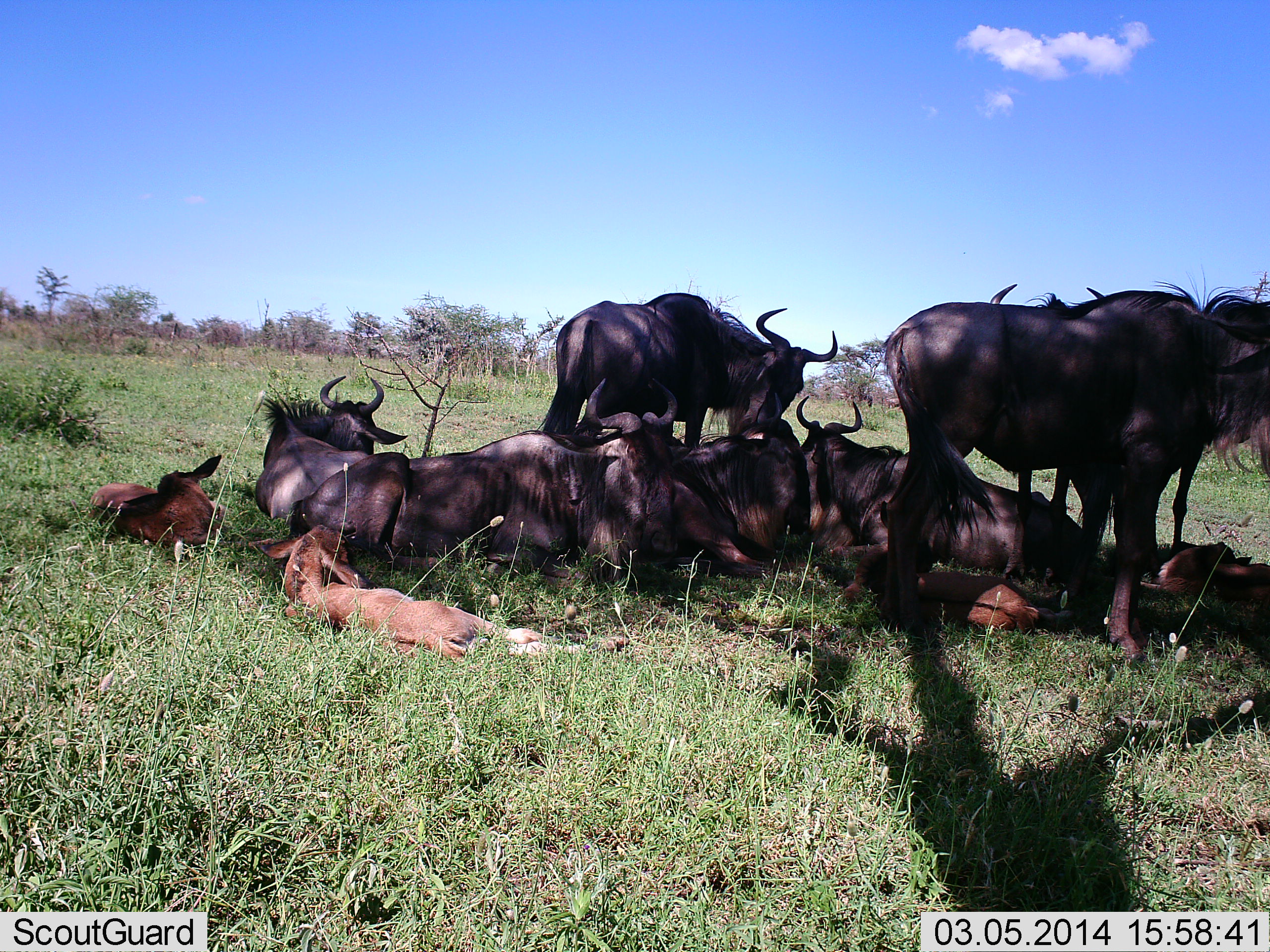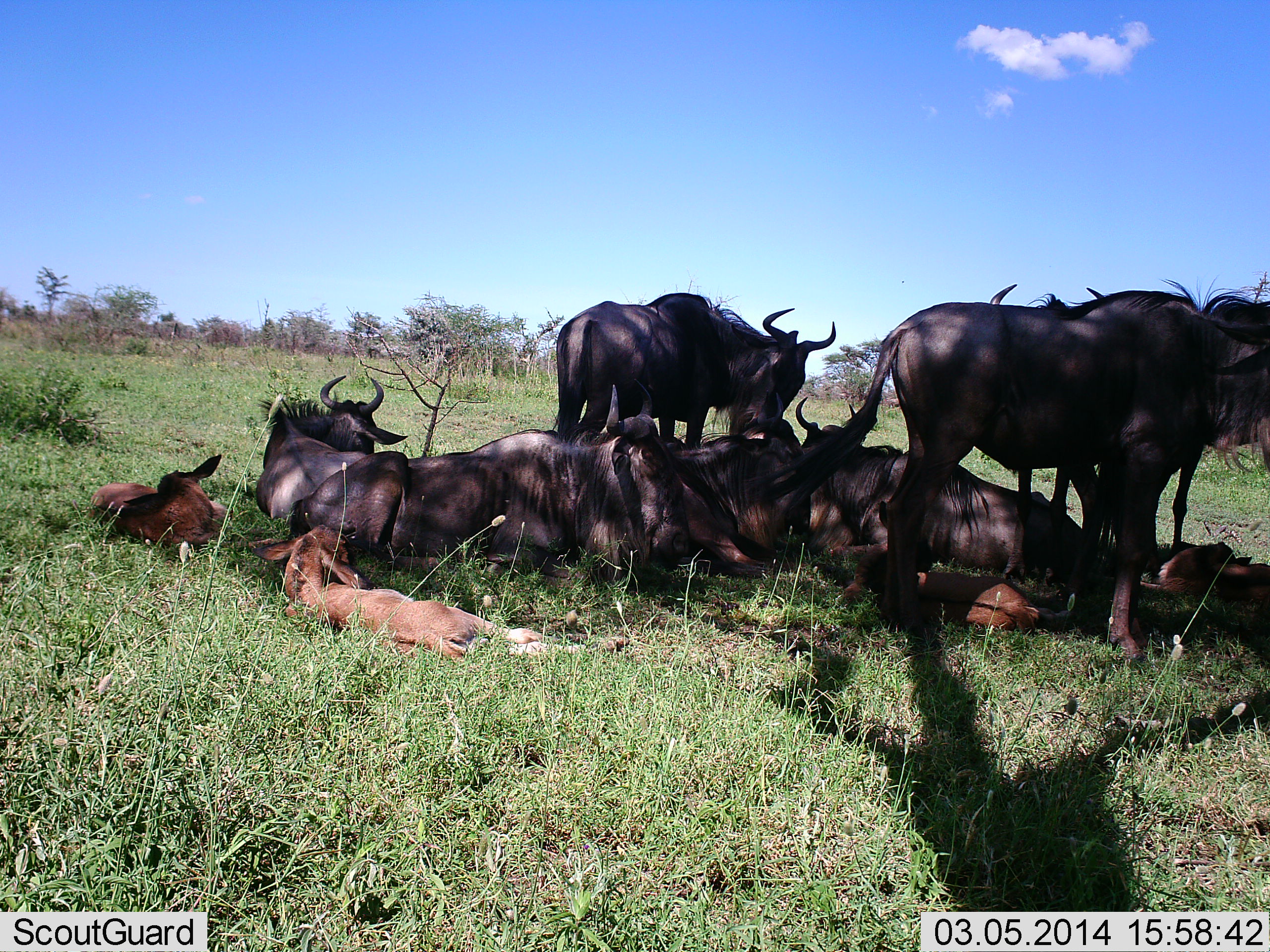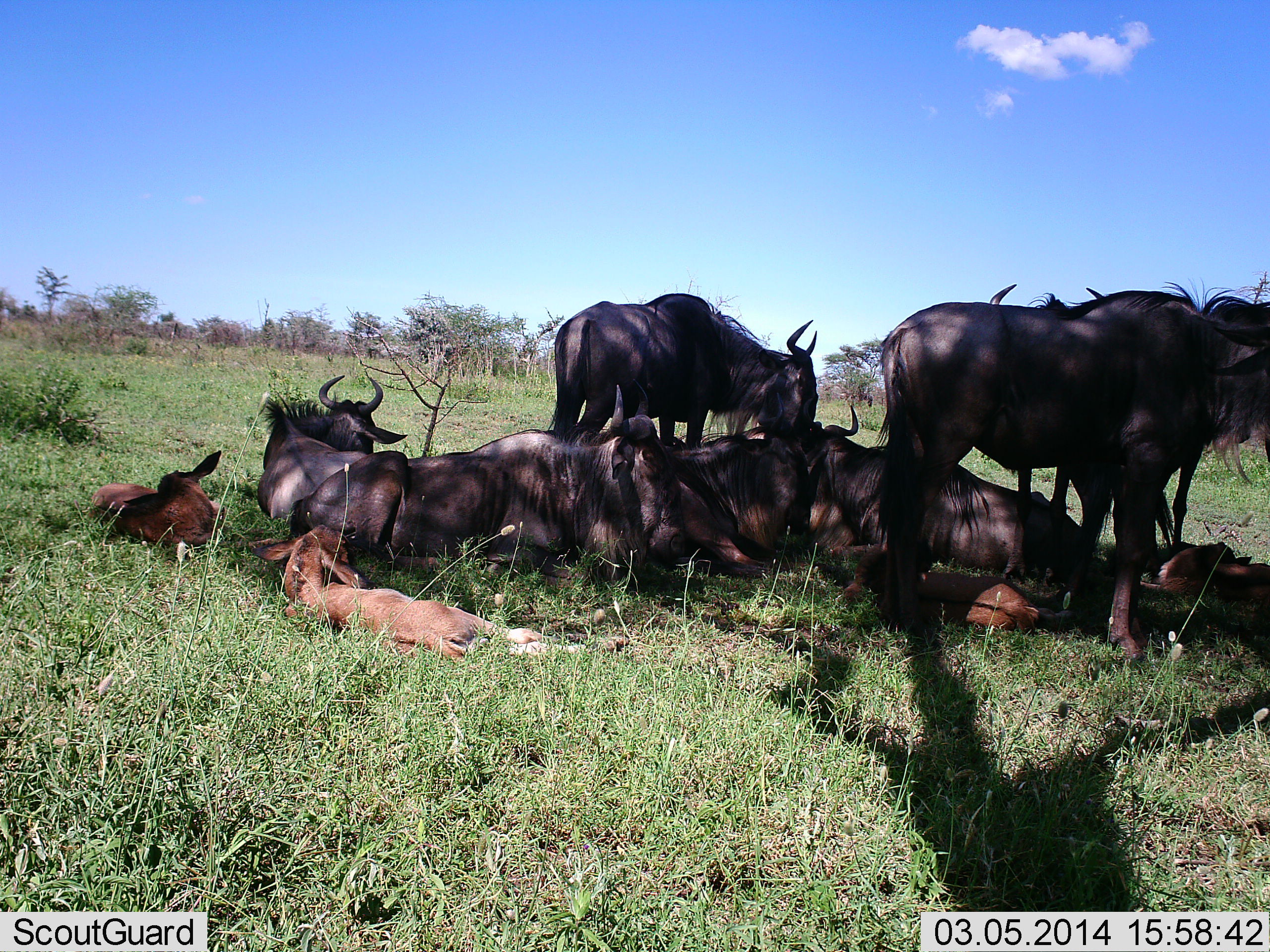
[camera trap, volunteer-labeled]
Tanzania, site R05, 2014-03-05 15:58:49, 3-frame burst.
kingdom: Animalia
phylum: Chordata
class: Mammalia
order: Artiodactyla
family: Bovidae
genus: Connochaetes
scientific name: Connochaetes taurinus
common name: blue wildebeest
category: wildebeest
Wildebeest (blue wildebeest) (Connochaetes taurinus), count 11-50. Behavior (volunteer vote fractions): standing 90%, resting 100%, moving 0%, interacting 10%. Young present (vote fraction): 100%. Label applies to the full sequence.